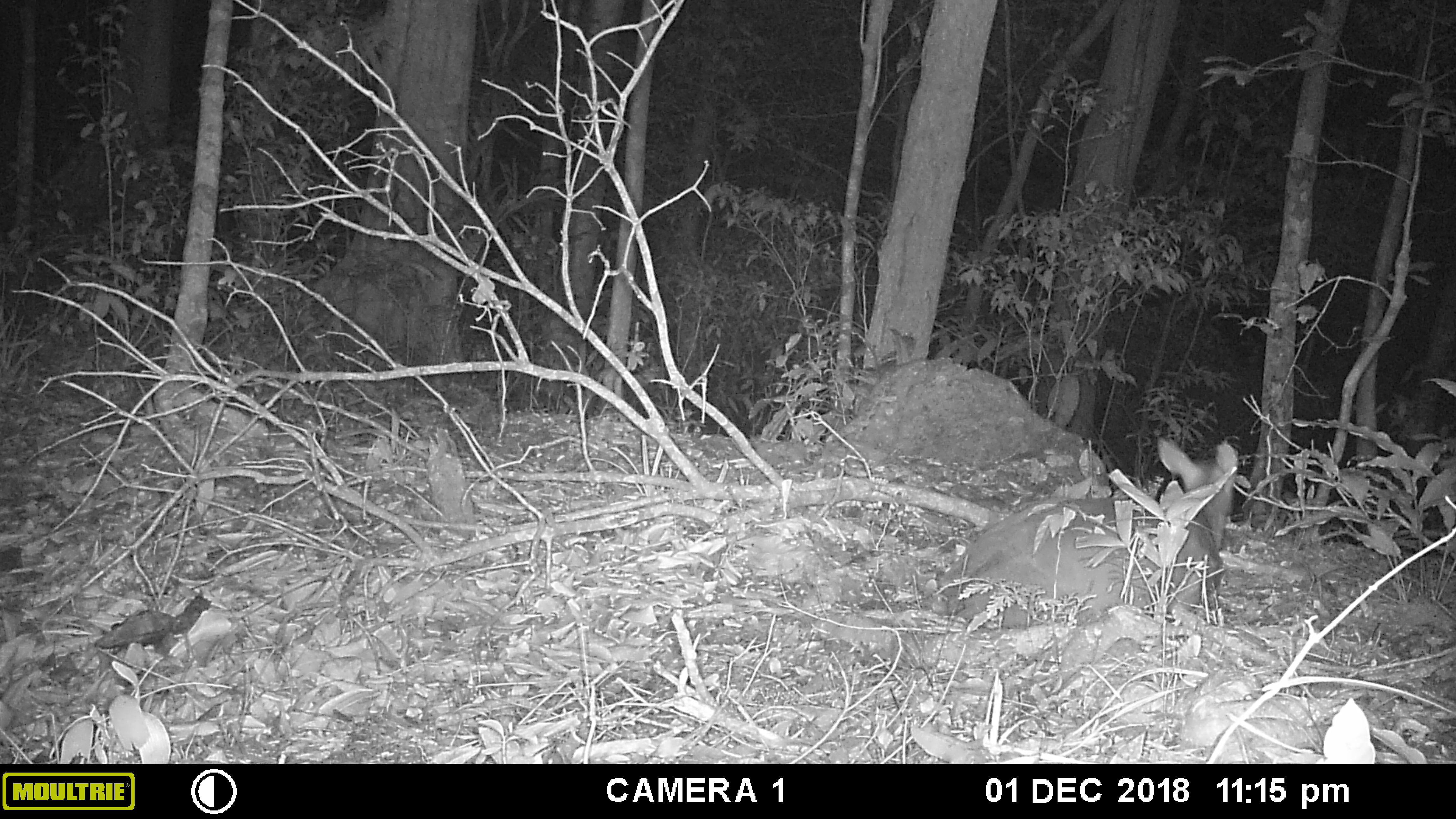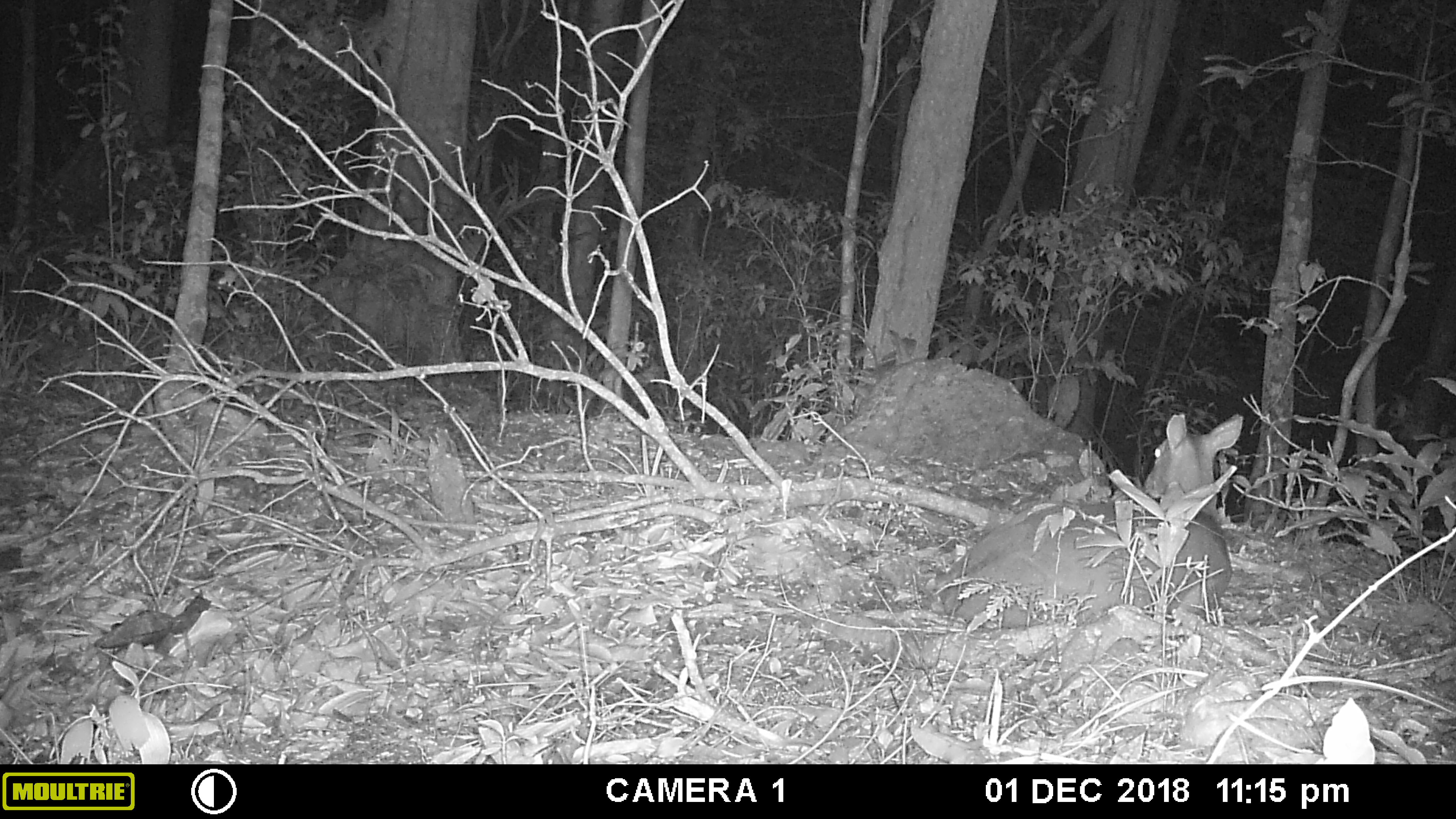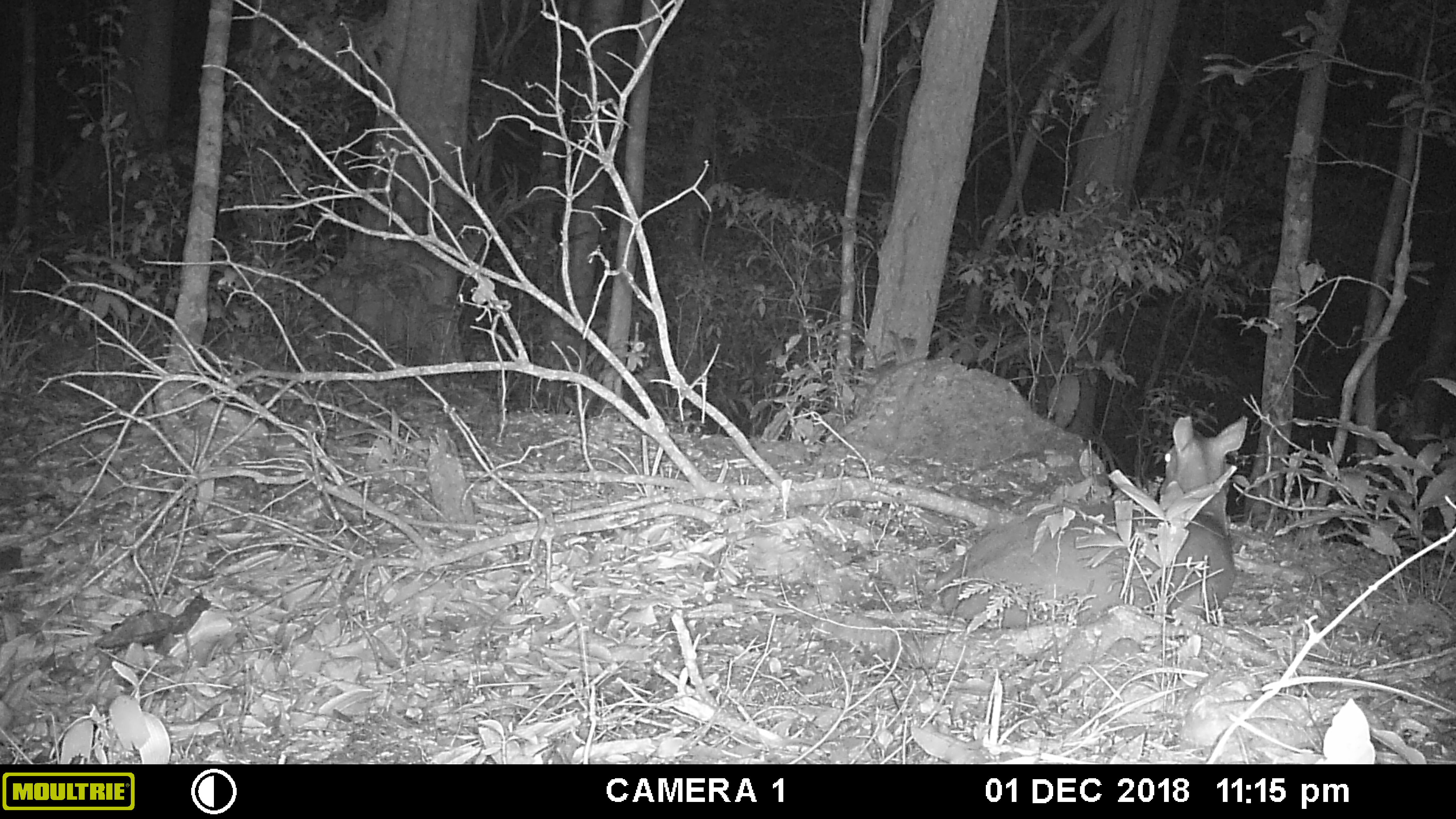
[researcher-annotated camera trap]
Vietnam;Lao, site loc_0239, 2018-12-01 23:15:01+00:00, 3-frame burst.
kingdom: Animalia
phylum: Chordata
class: Mammalia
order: Artiodactyla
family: Cervidae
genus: Muntiacus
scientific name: Muntiacus vuquangensis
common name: large-antlered muntjac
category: large antlered muntjac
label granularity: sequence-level